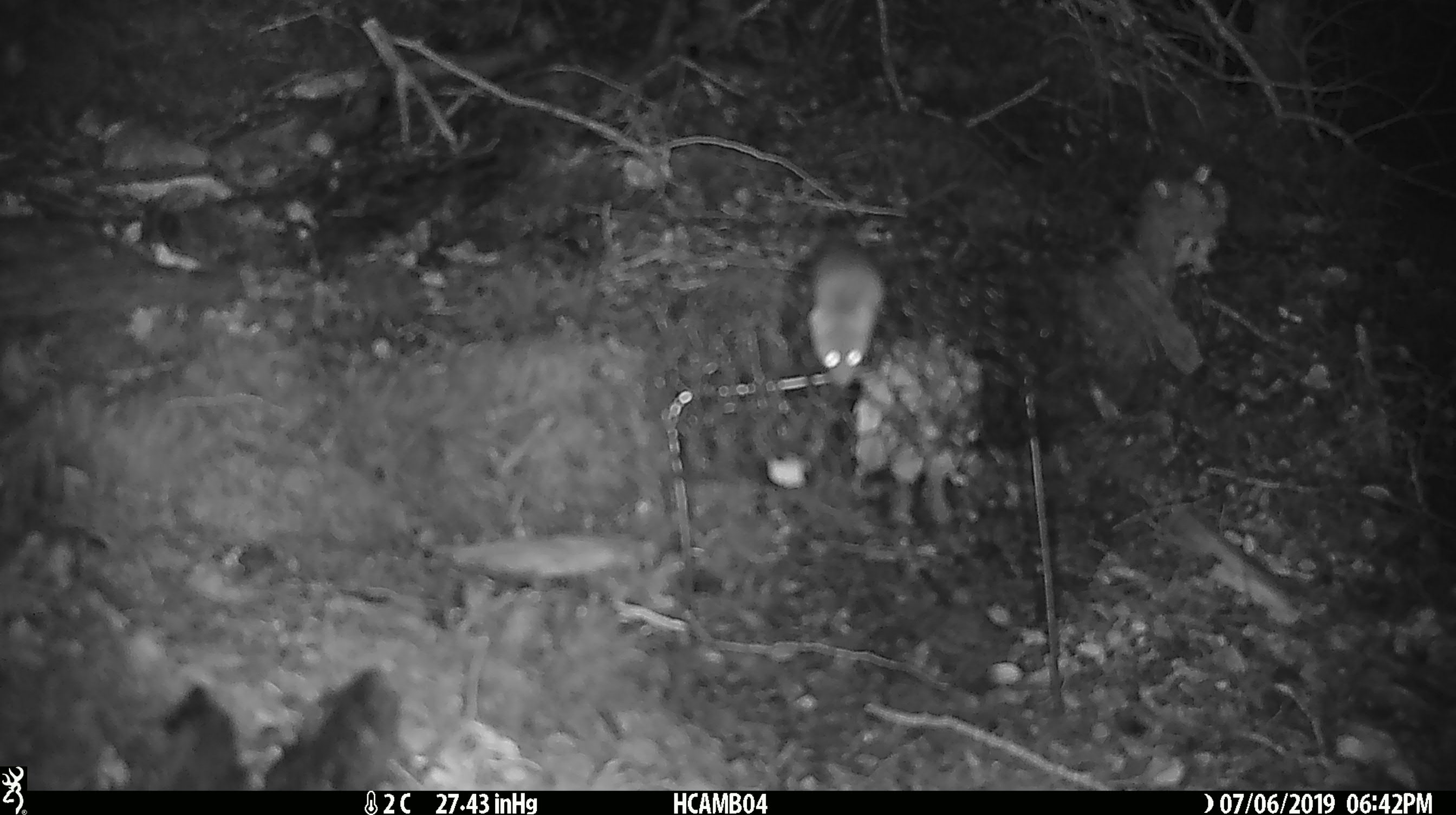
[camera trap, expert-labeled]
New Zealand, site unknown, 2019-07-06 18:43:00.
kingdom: Animalia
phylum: Chordata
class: Mammalia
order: Rodentia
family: Muridae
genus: Mus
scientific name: Mus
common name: mouse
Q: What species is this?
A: Mouse (Mus).